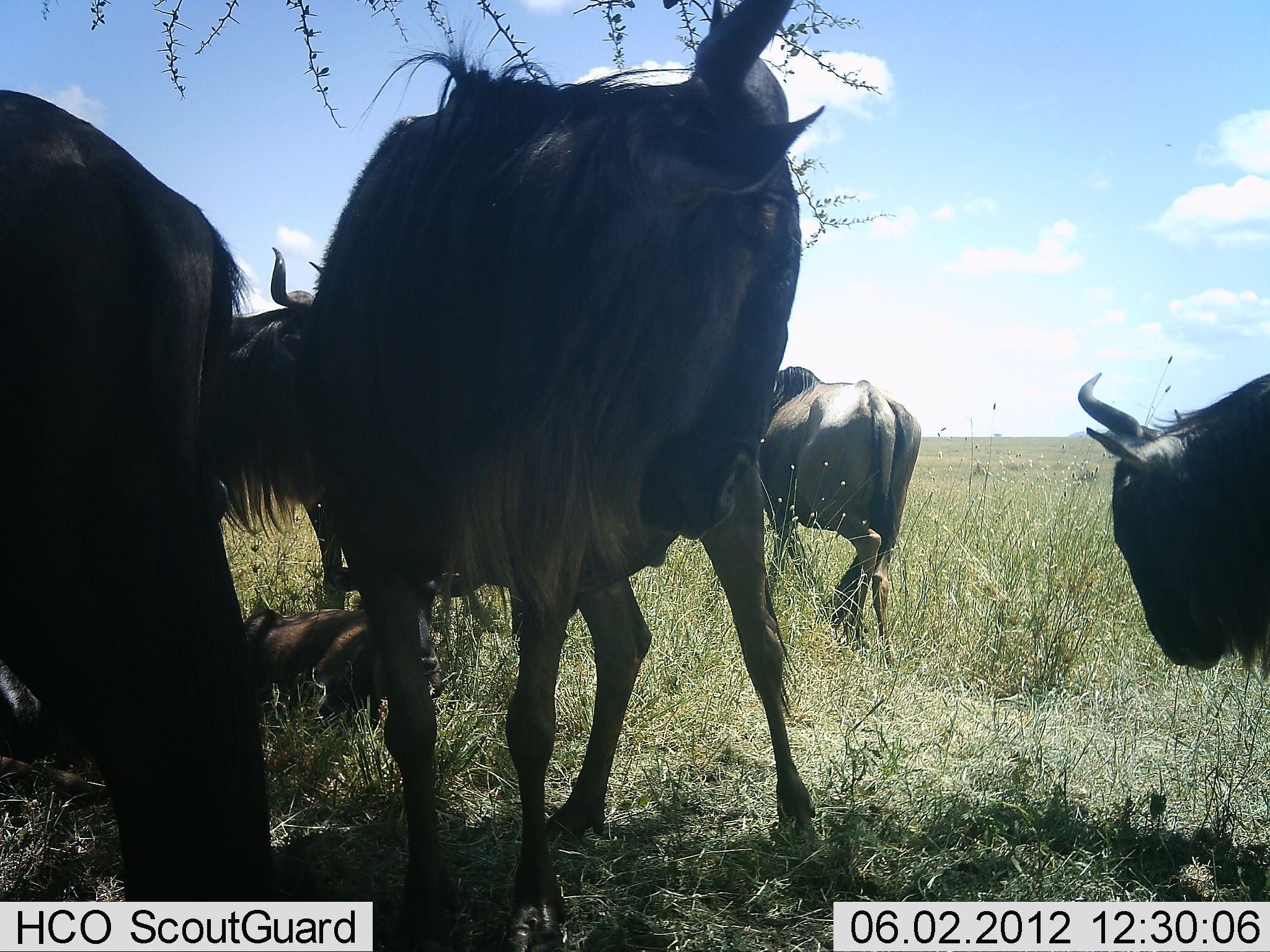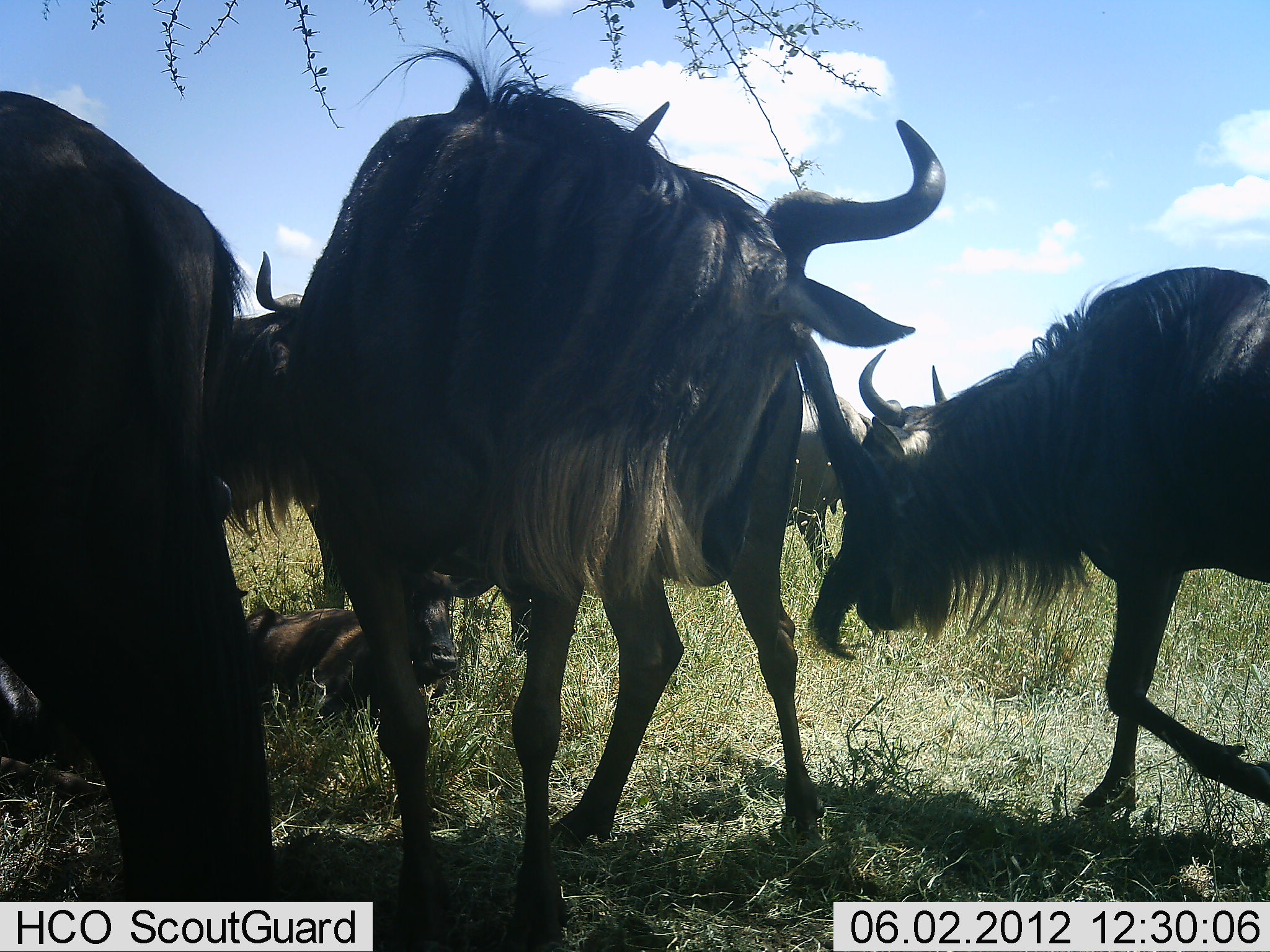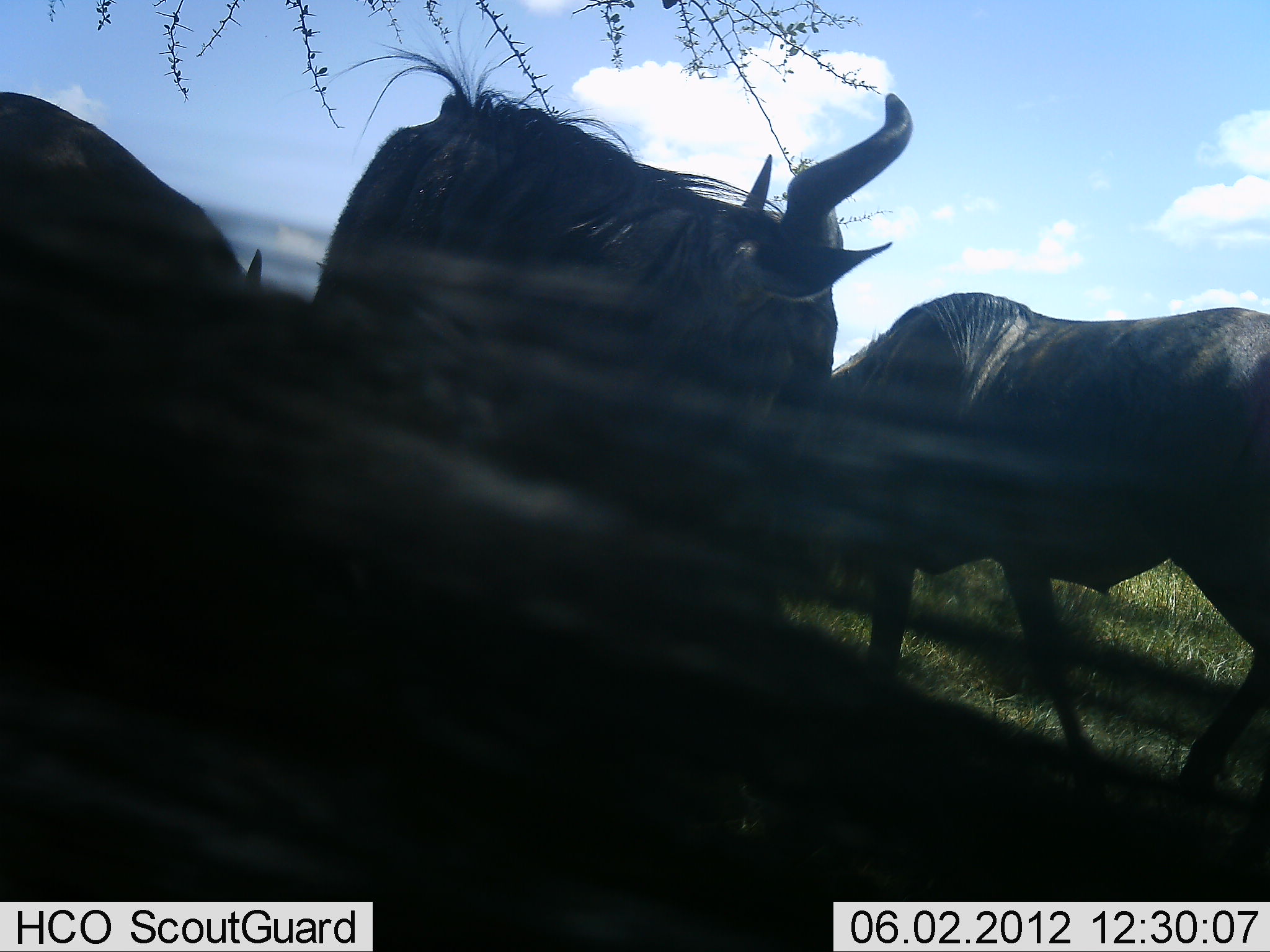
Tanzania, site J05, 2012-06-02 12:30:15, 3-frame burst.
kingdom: Animalia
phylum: Chordata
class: Mammalia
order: Artiodactyla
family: Bovidae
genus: Connochaetes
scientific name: Connochaetes taurinus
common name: blue wildebeest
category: wildebeest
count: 5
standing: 90%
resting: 80%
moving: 70%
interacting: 20%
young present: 0%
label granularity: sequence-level